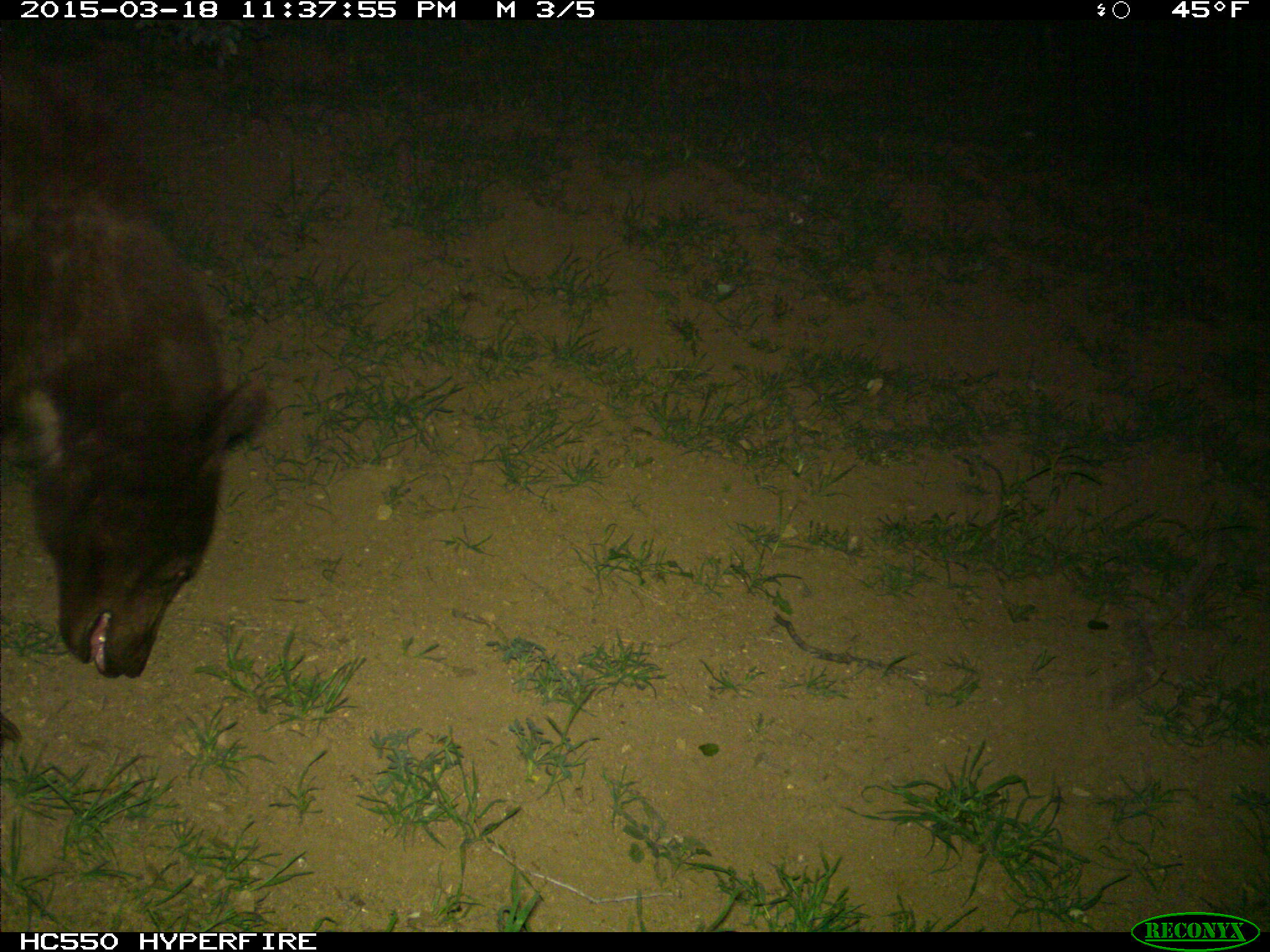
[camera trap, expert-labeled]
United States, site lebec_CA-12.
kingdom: Animalia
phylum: Chordata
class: Mammalia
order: Carnivora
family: Ursidae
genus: Ursus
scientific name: Ursus americanus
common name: american black bear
Ursus americanus (american black bear).